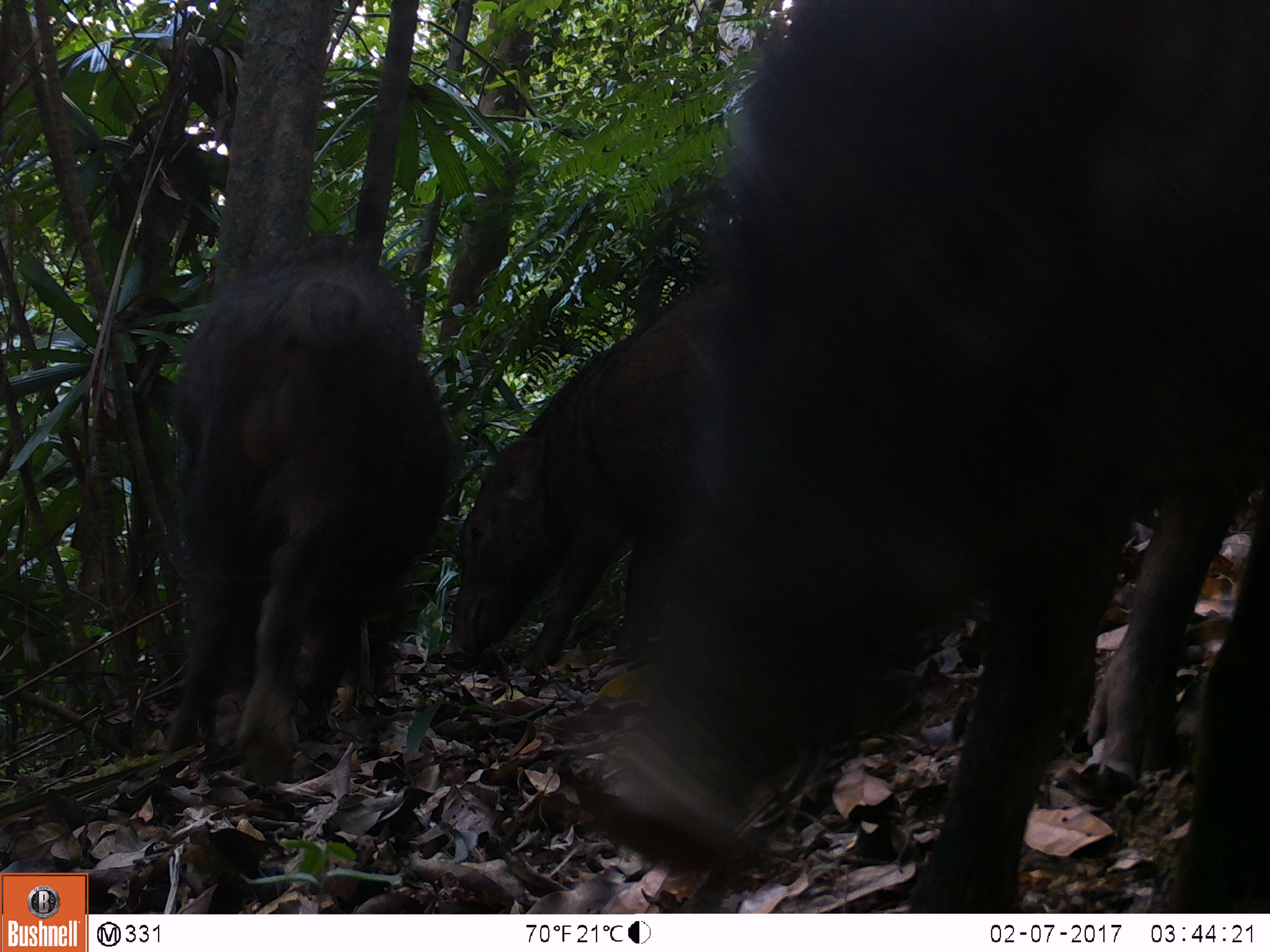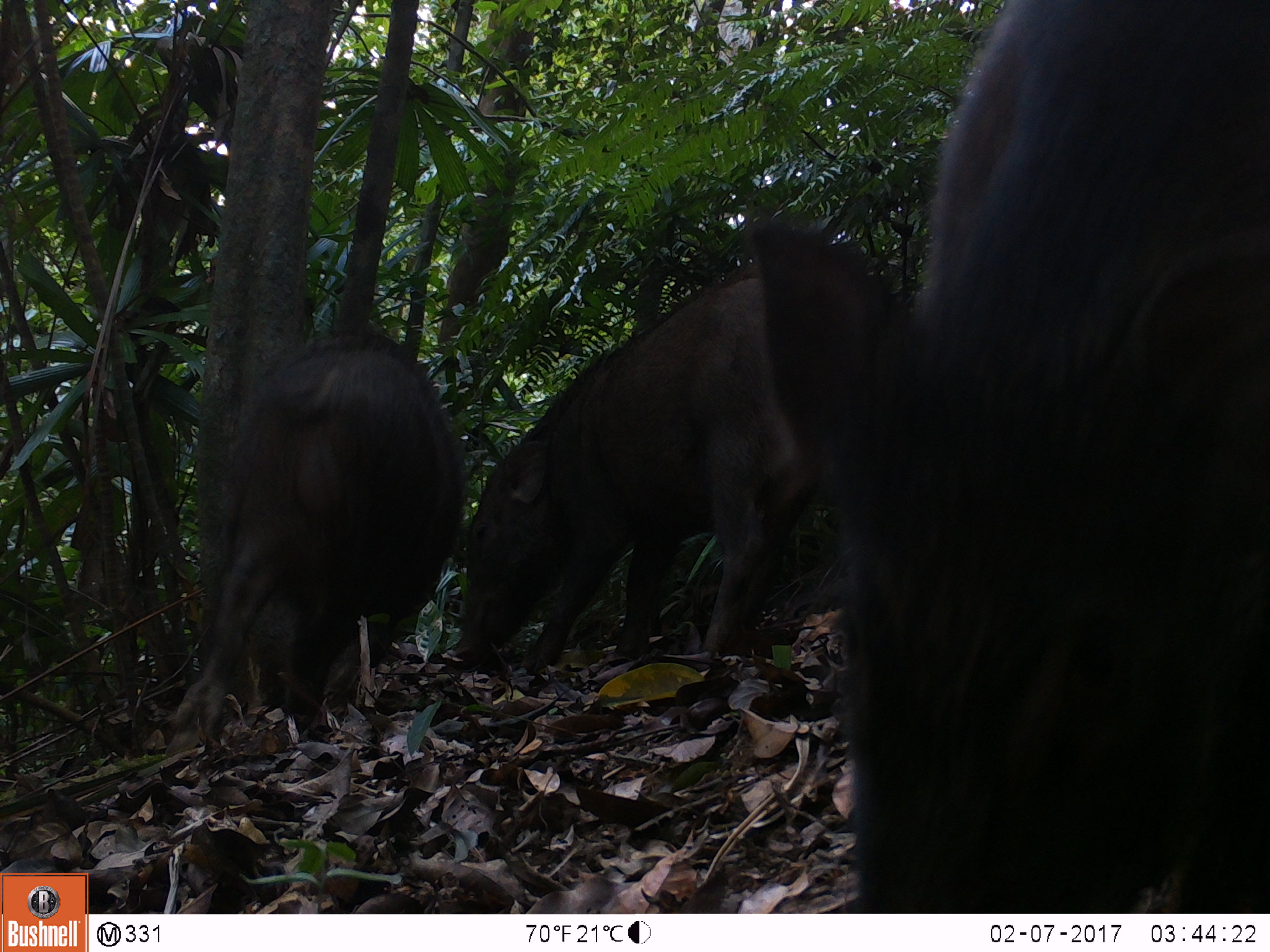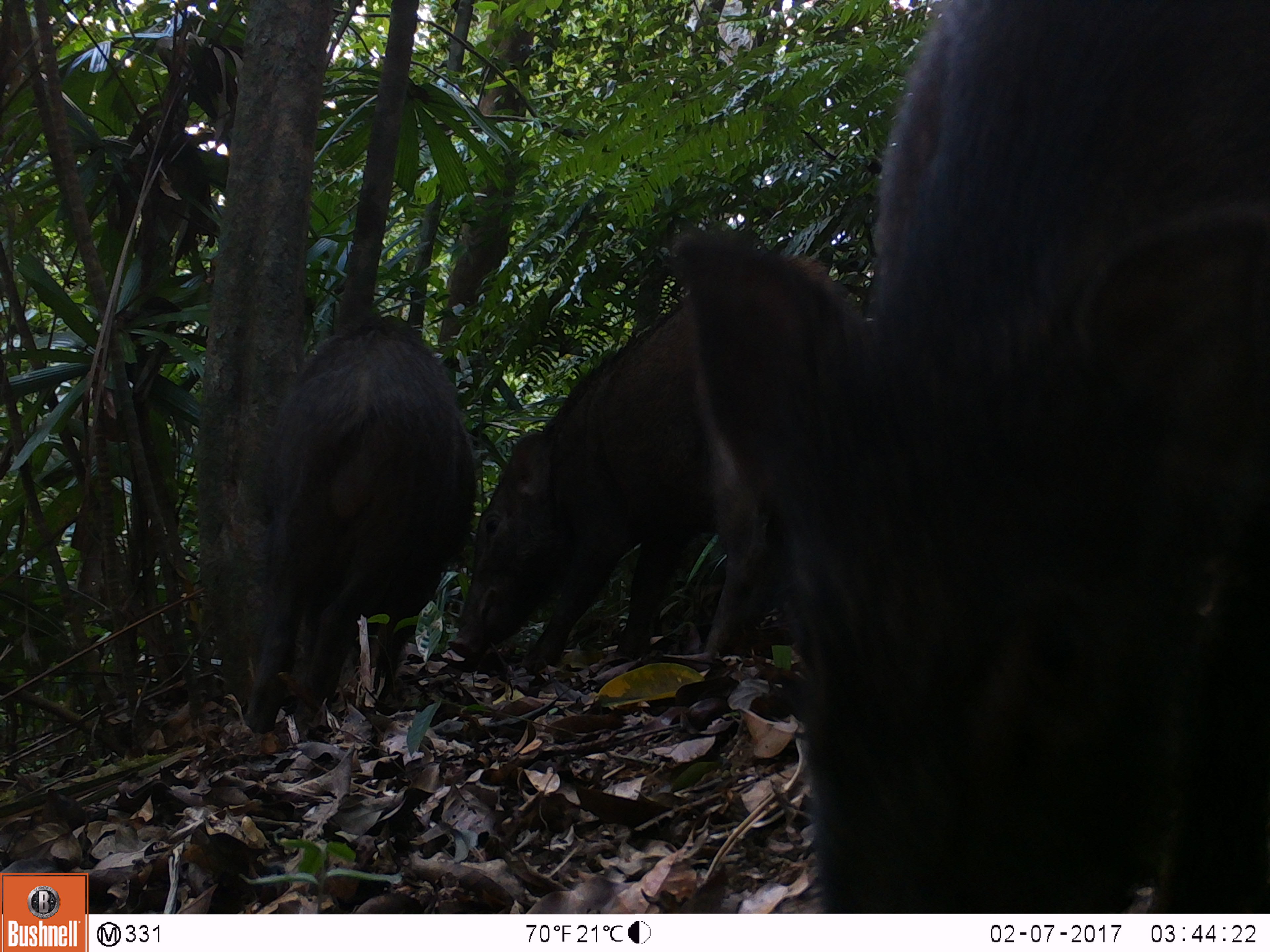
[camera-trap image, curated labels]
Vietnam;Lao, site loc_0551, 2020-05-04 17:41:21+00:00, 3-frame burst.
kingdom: Animalia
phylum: Chordata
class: Mammalia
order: Artiodactyla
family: Suidae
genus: Sus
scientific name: Sus scrofa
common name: eurasian wild pig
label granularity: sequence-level